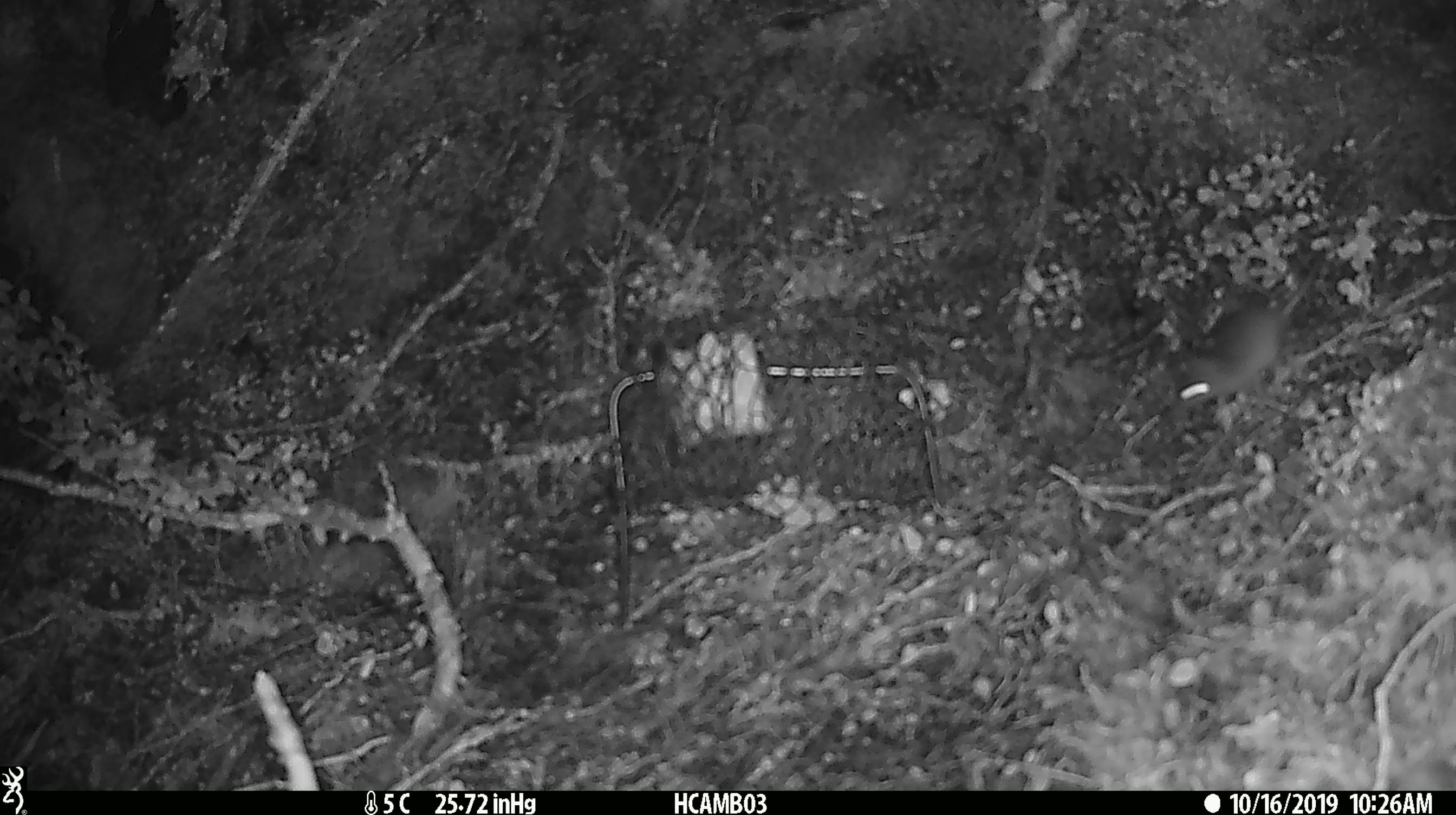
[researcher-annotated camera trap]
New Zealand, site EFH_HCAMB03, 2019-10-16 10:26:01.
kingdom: Animalia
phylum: Chordata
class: Mammalia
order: Rodentia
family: Muridae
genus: Mus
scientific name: Mus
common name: mouse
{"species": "mouse (Mus)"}